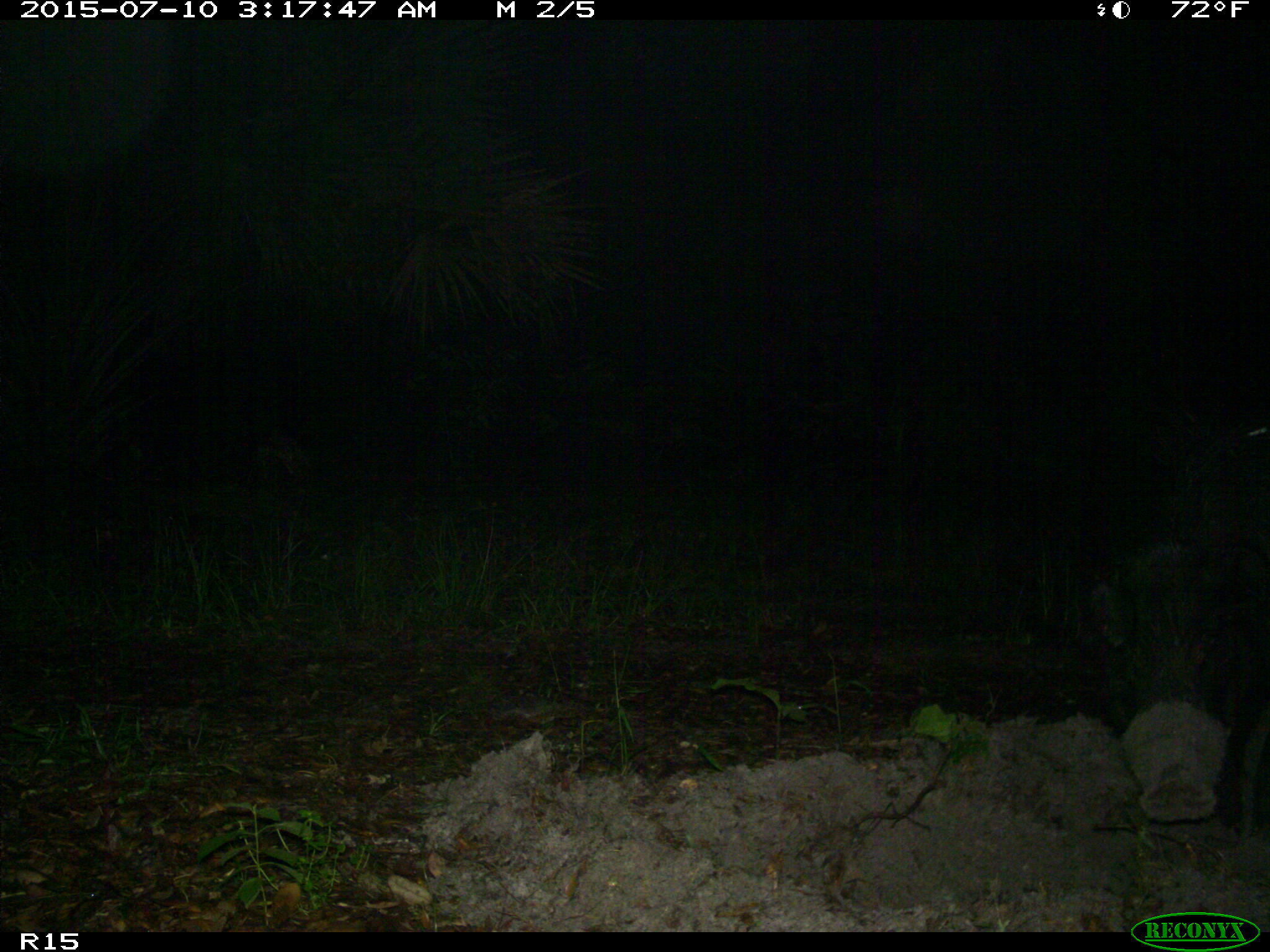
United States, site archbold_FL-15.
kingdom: Animalia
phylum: Chordata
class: Mammalia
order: Artiodactyla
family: Suidae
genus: Sus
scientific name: Sus scrofa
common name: wild boar